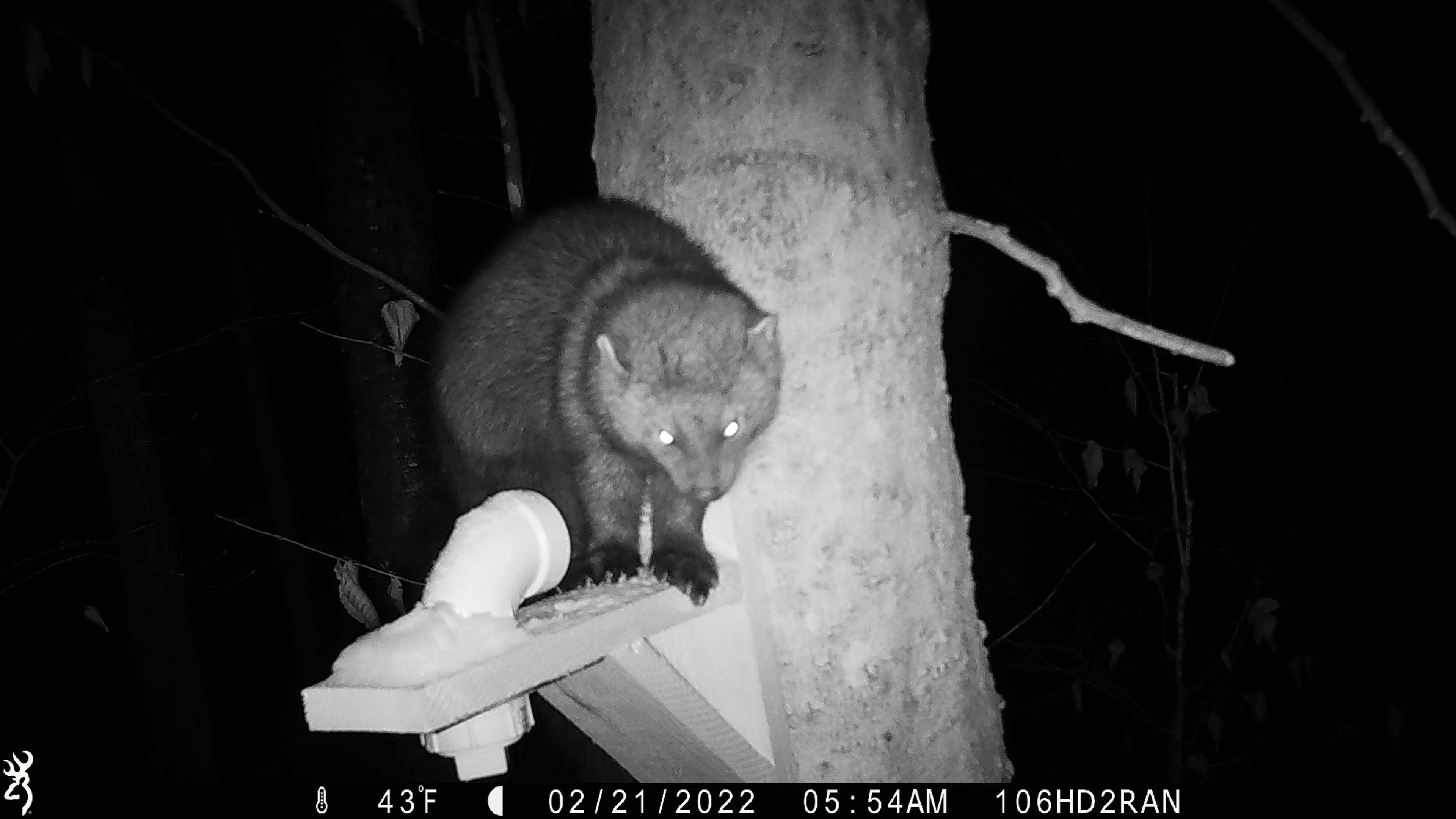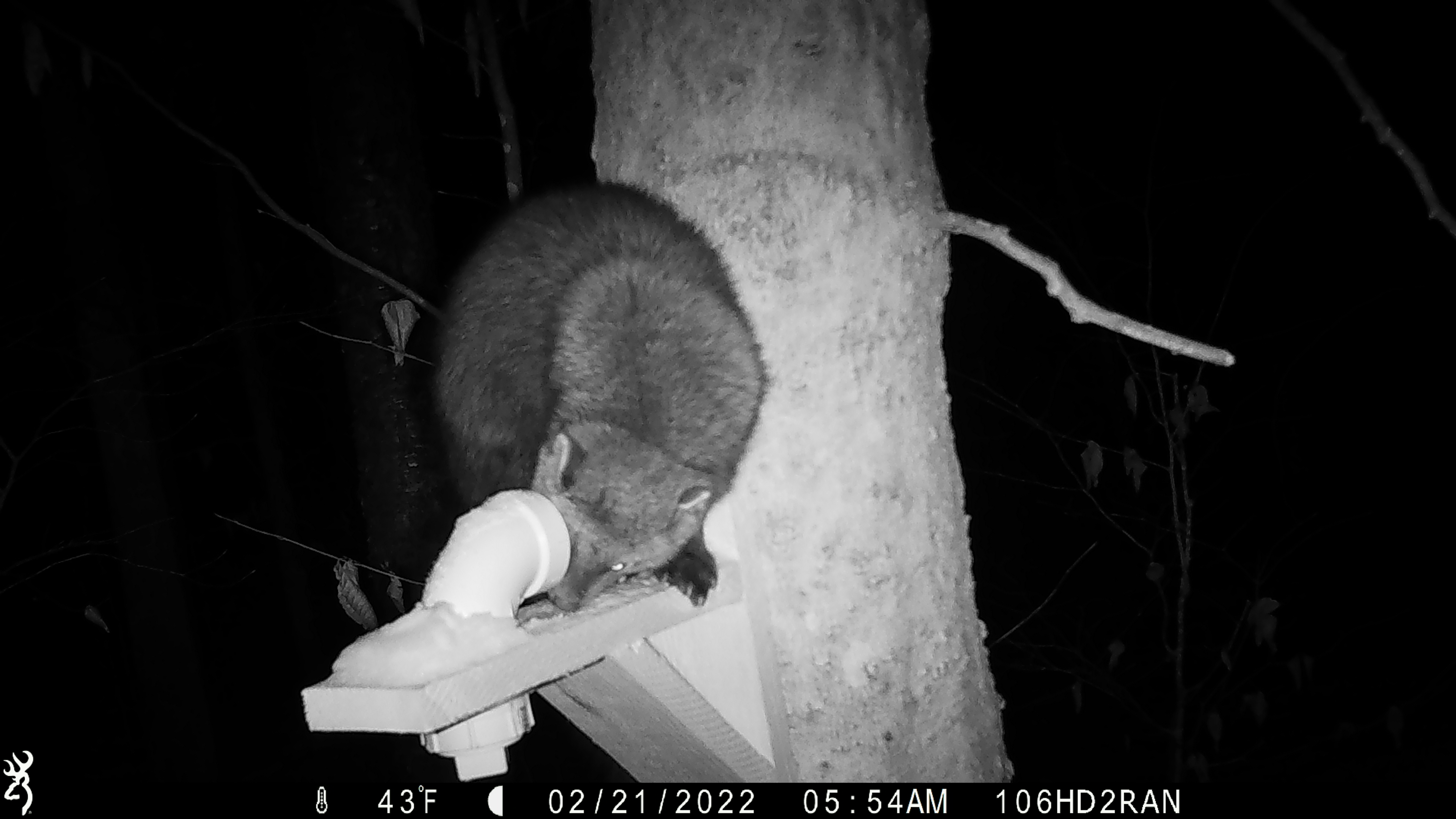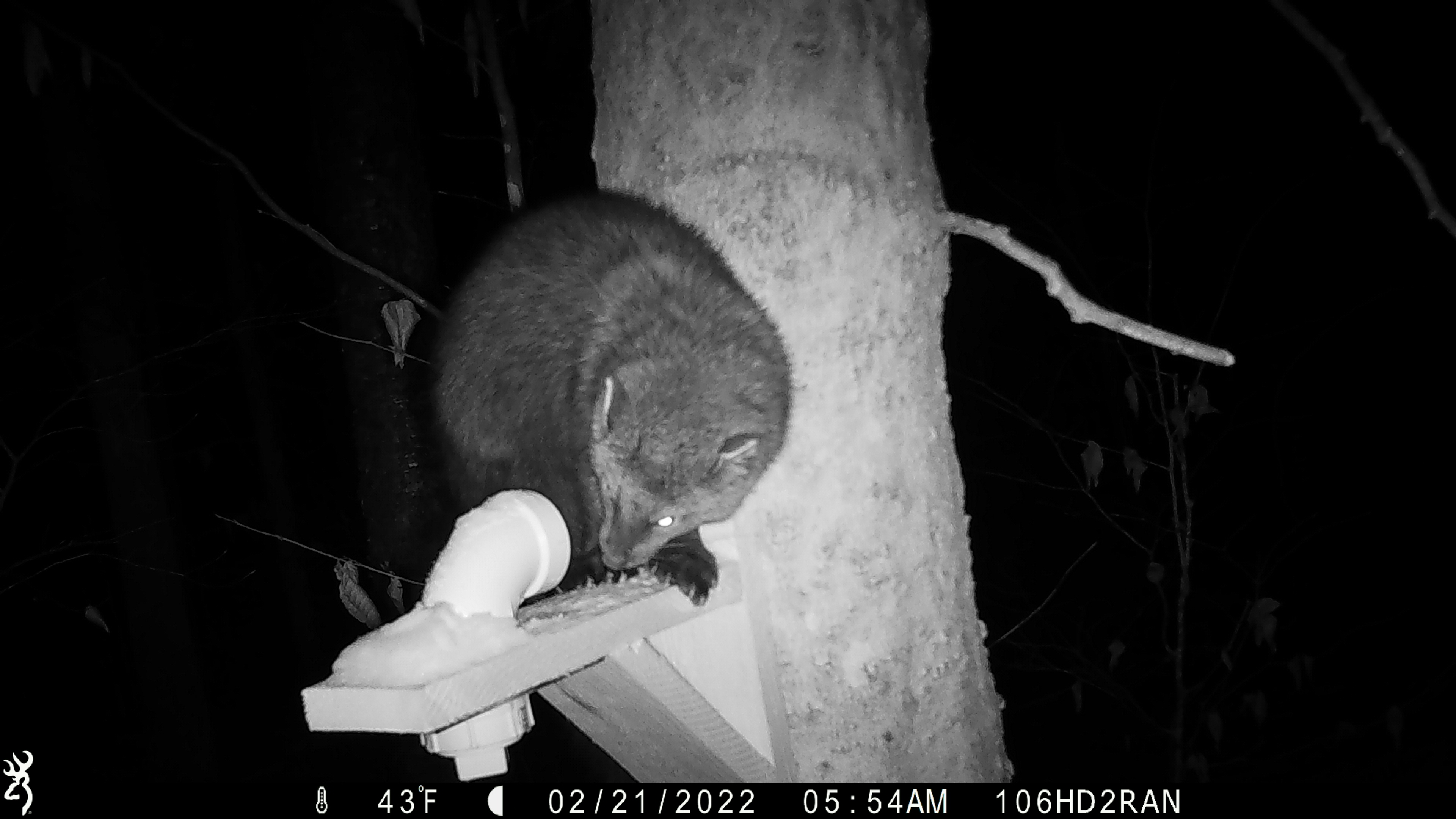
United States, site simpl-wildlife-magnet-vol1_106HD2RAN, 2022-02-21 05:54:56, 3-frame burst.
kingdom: Animalia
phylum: Chordata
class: Mammalia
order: Carnivora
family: Mustelidae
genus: Pekania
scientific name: Pekania pennanti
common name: fisher